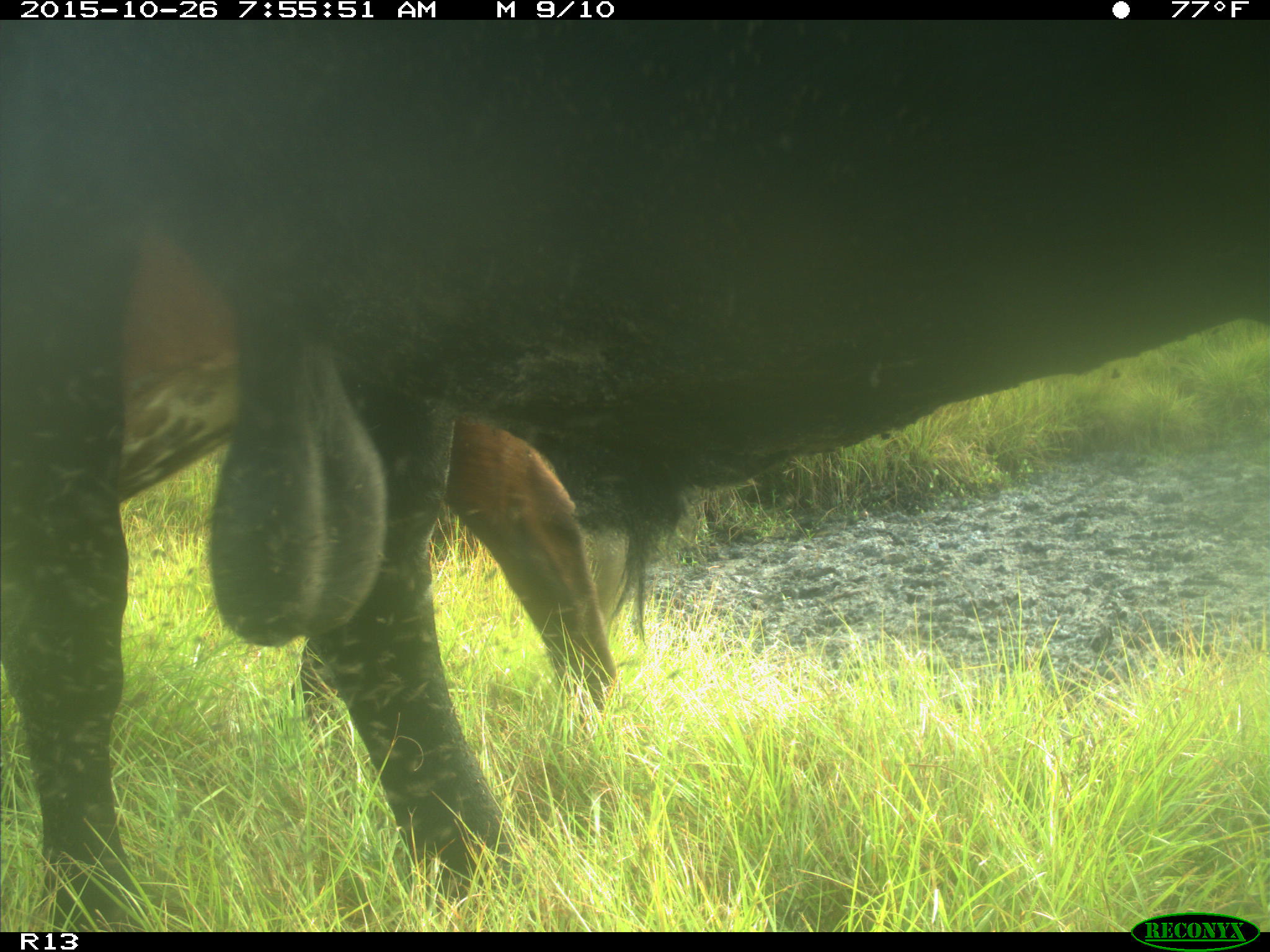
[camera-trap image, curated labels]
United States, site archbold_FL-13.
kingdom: Animalia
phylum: Chordata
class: Mammalia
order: Artiodactyla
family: Bovidae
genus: Bos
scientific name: Bos taurus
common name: domestic cow